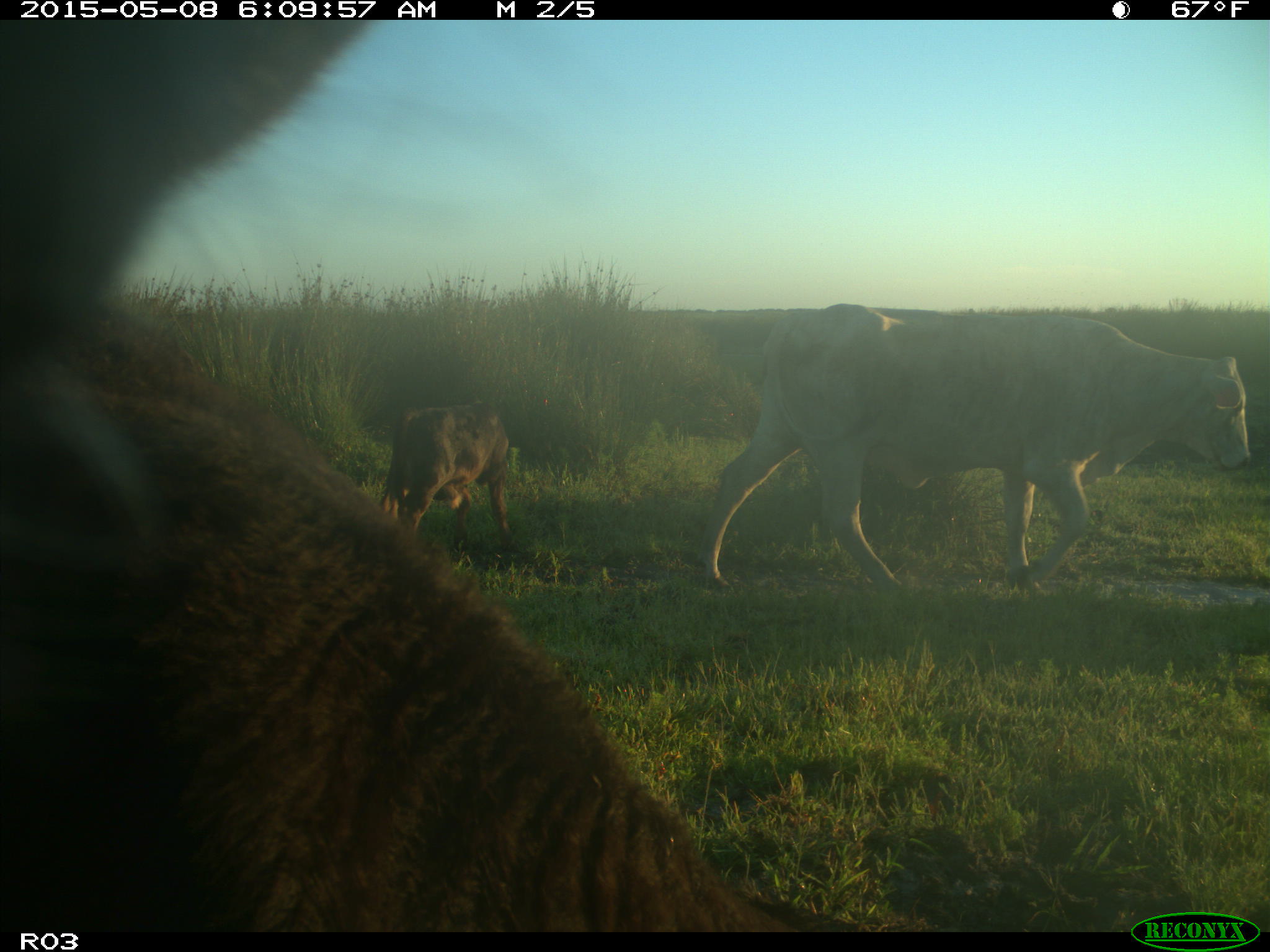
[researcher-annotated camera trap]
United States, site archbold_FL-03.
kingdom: Animalia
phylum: Chordata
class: Mammalia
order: Artiodactyla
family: Bovidae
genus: Bos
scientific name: Bos taurus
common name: domestic cow